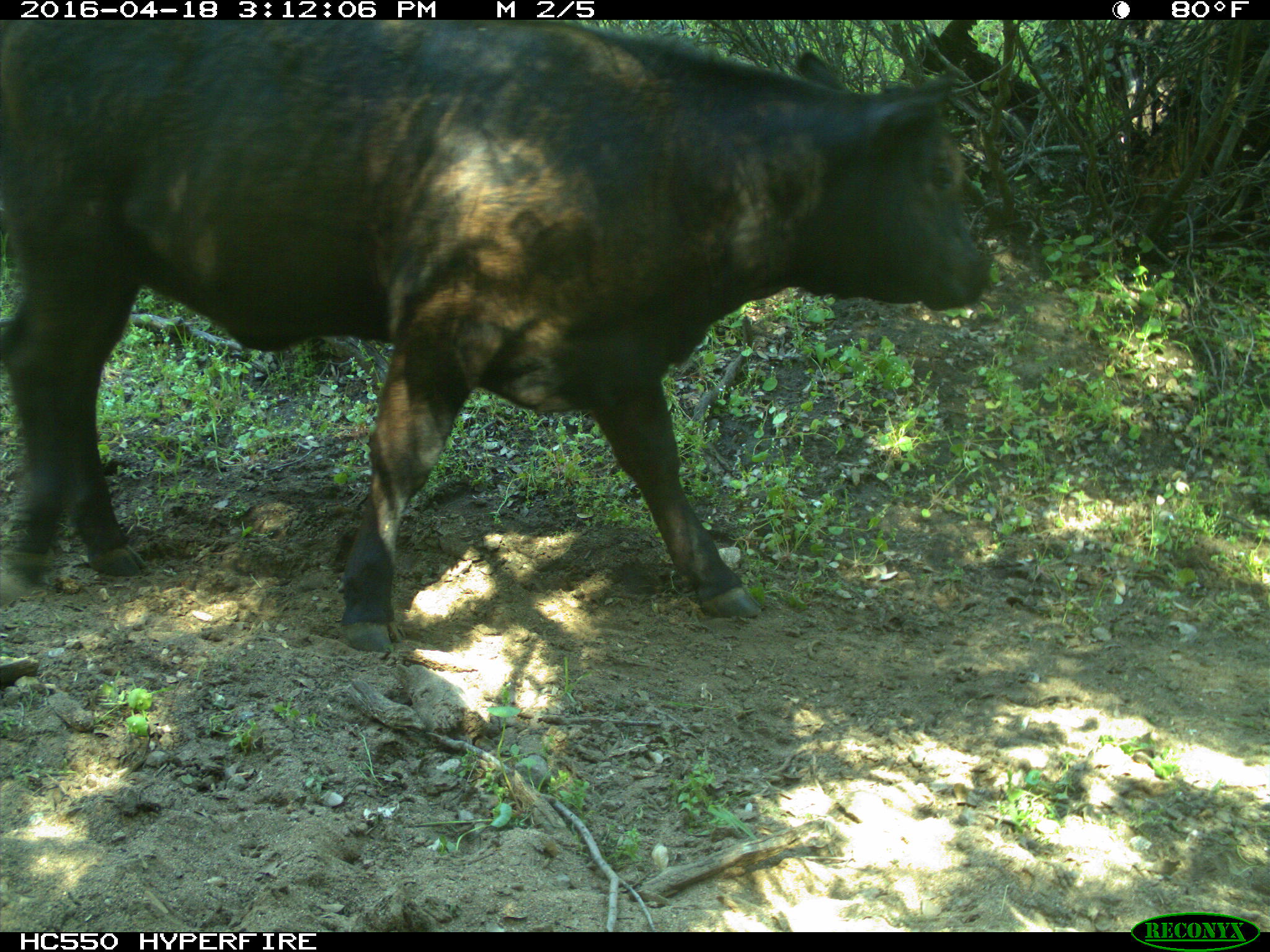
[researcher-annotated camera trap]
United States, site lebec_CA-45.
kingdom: Animalia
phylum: Chordata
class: Mammalia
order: Artiodactyla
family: Bovidae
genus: Bos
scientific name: Bos taurus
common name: domestic cow